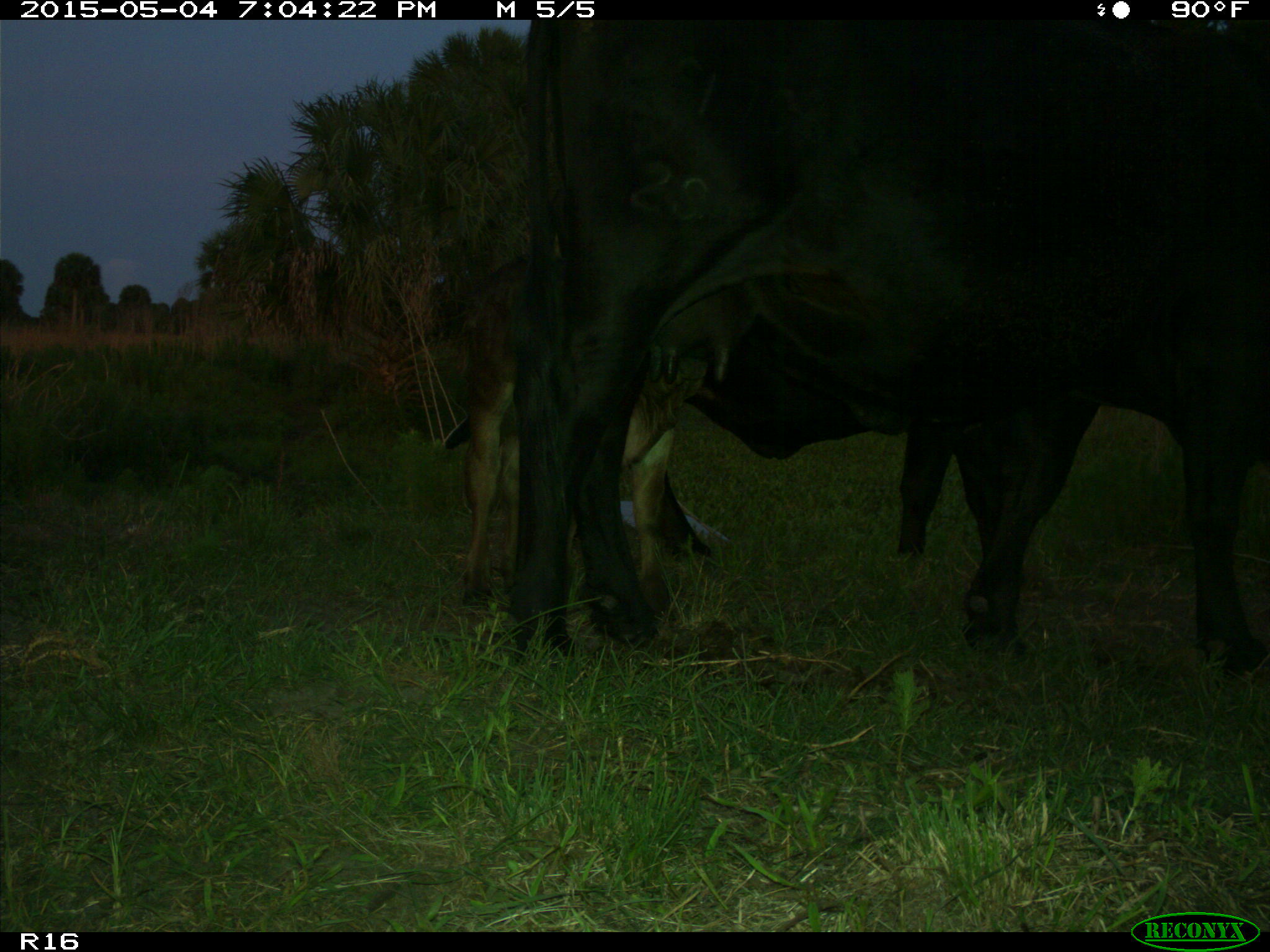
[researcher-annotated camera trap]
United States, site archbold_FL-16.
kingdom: Animalia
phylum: Chordata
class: Mammalia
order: Artiodactyla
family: Bovidae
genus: Bos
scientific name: Bos taurus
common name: domestic cow